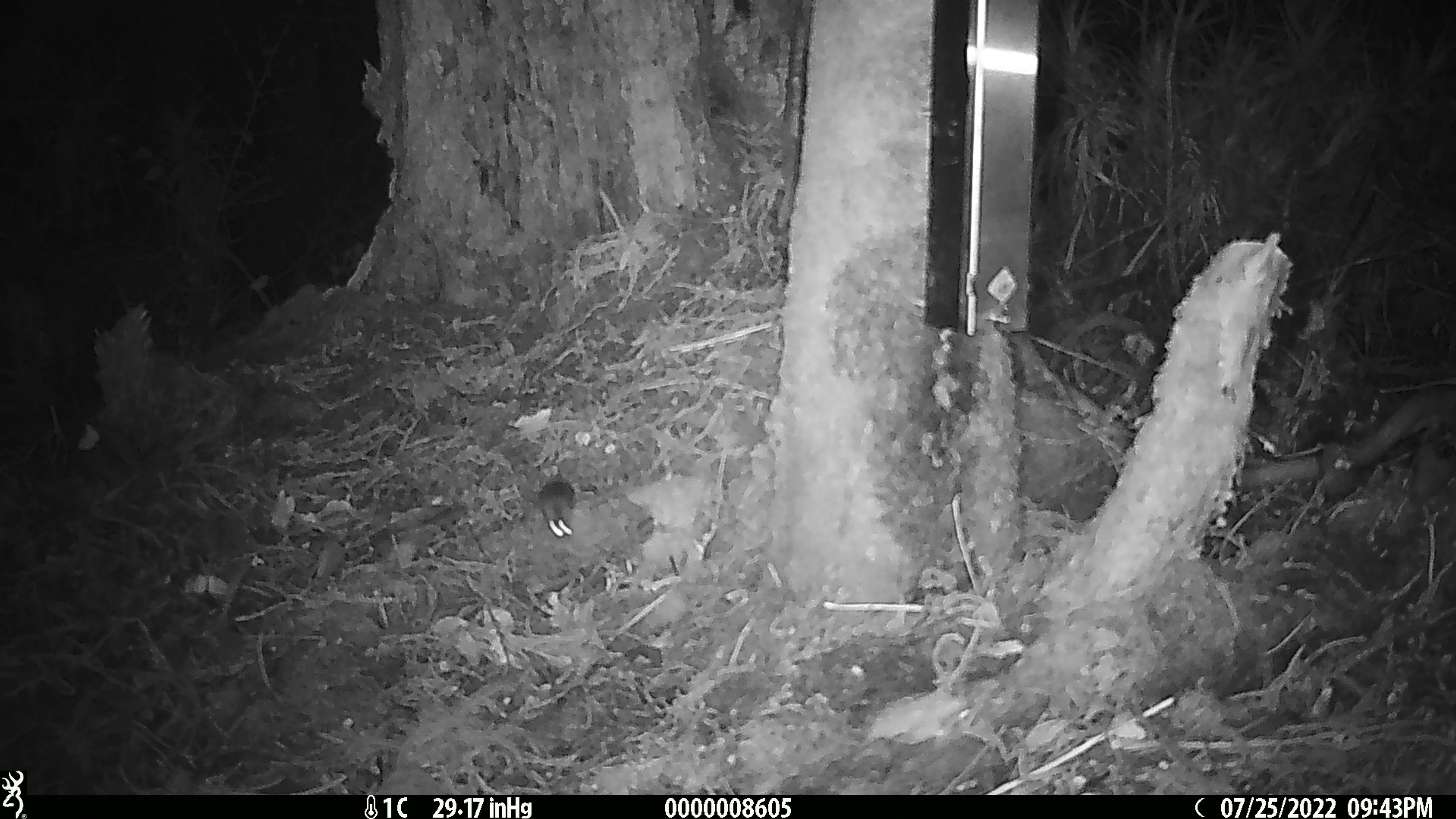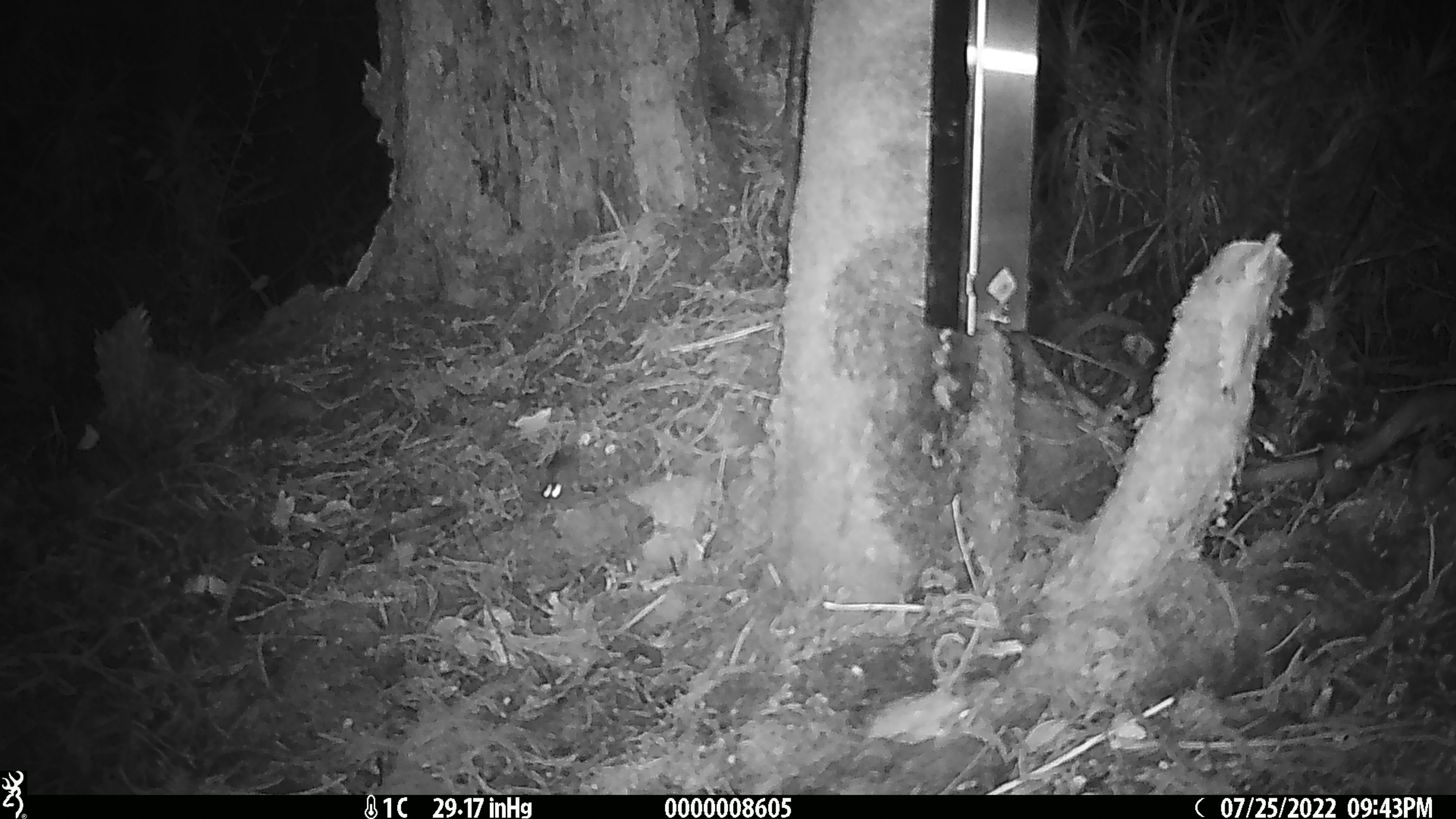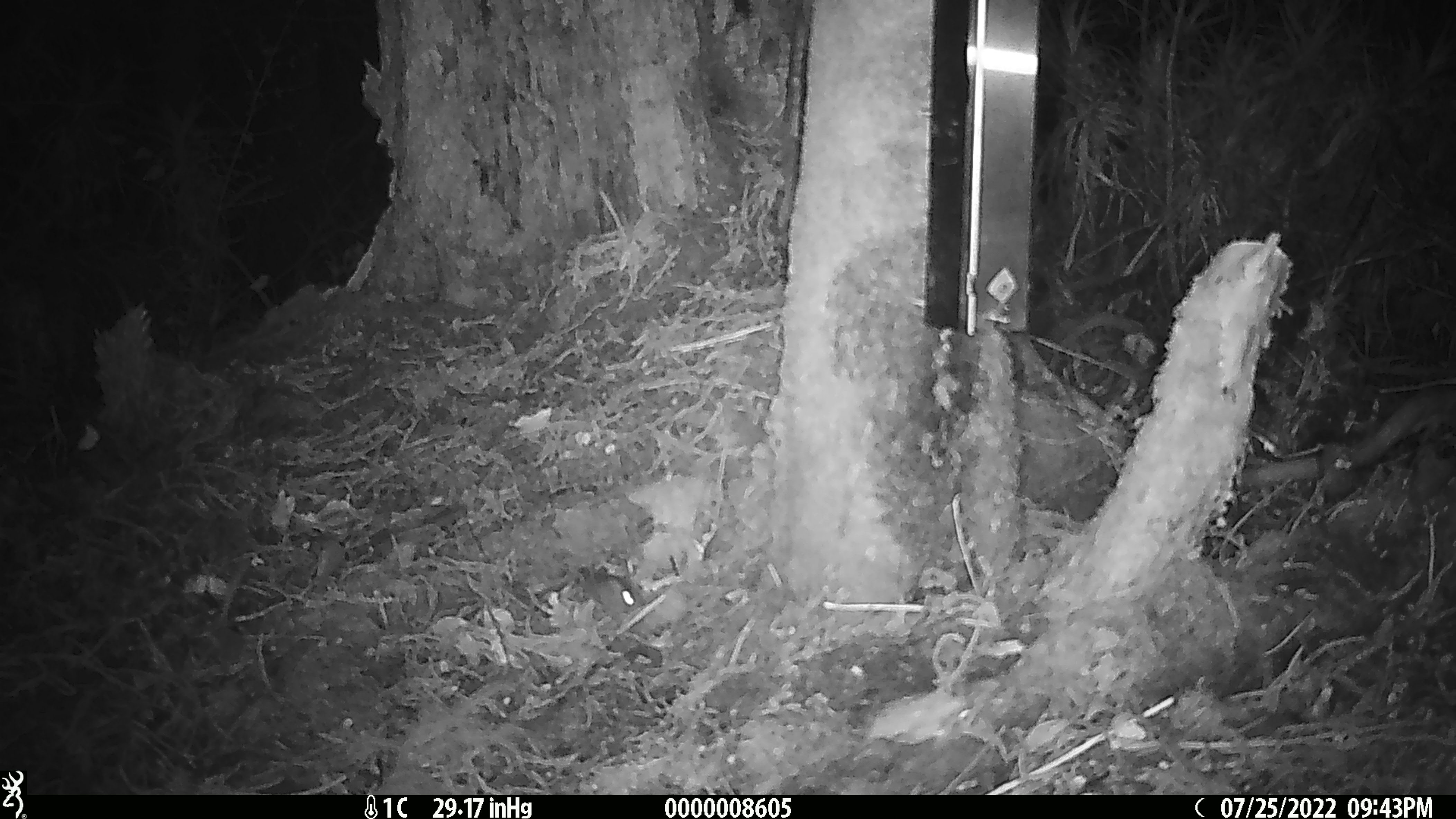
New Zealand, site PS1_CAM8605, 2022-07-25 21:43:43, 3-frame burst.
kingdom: Animalia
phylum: Chordata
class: Mammalia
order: Rodentia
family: Muridae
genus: Mus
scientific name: Mus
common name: mouse